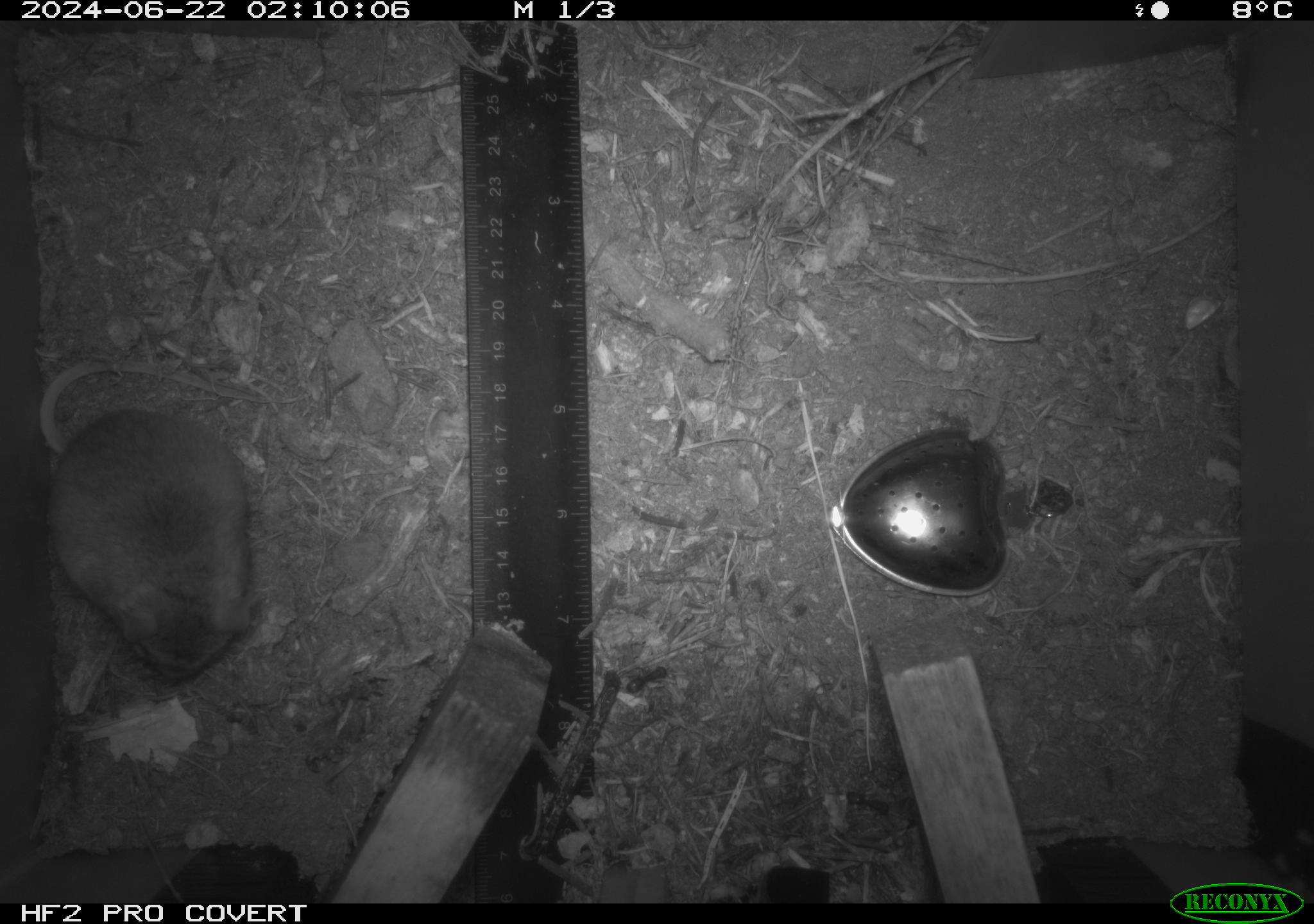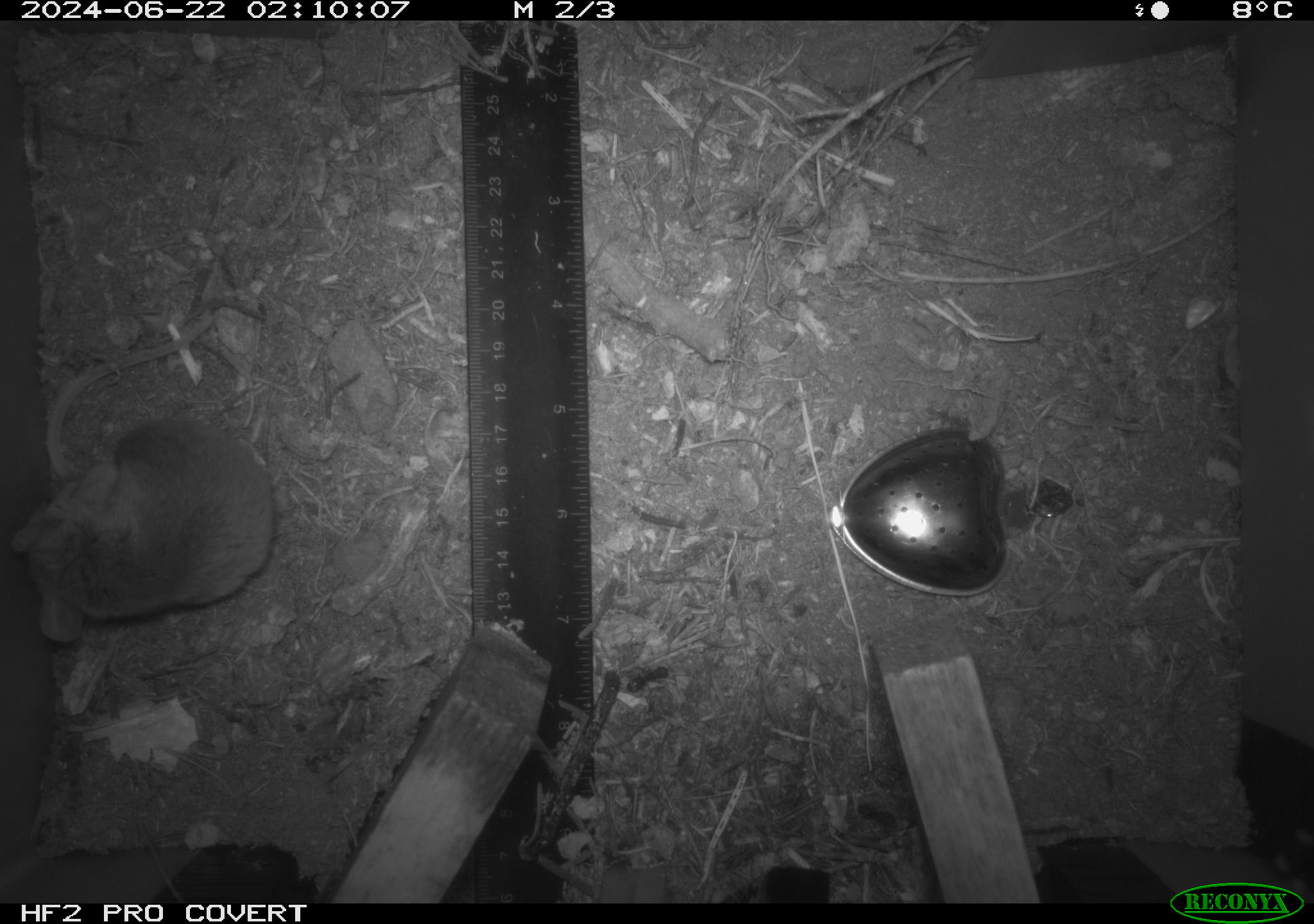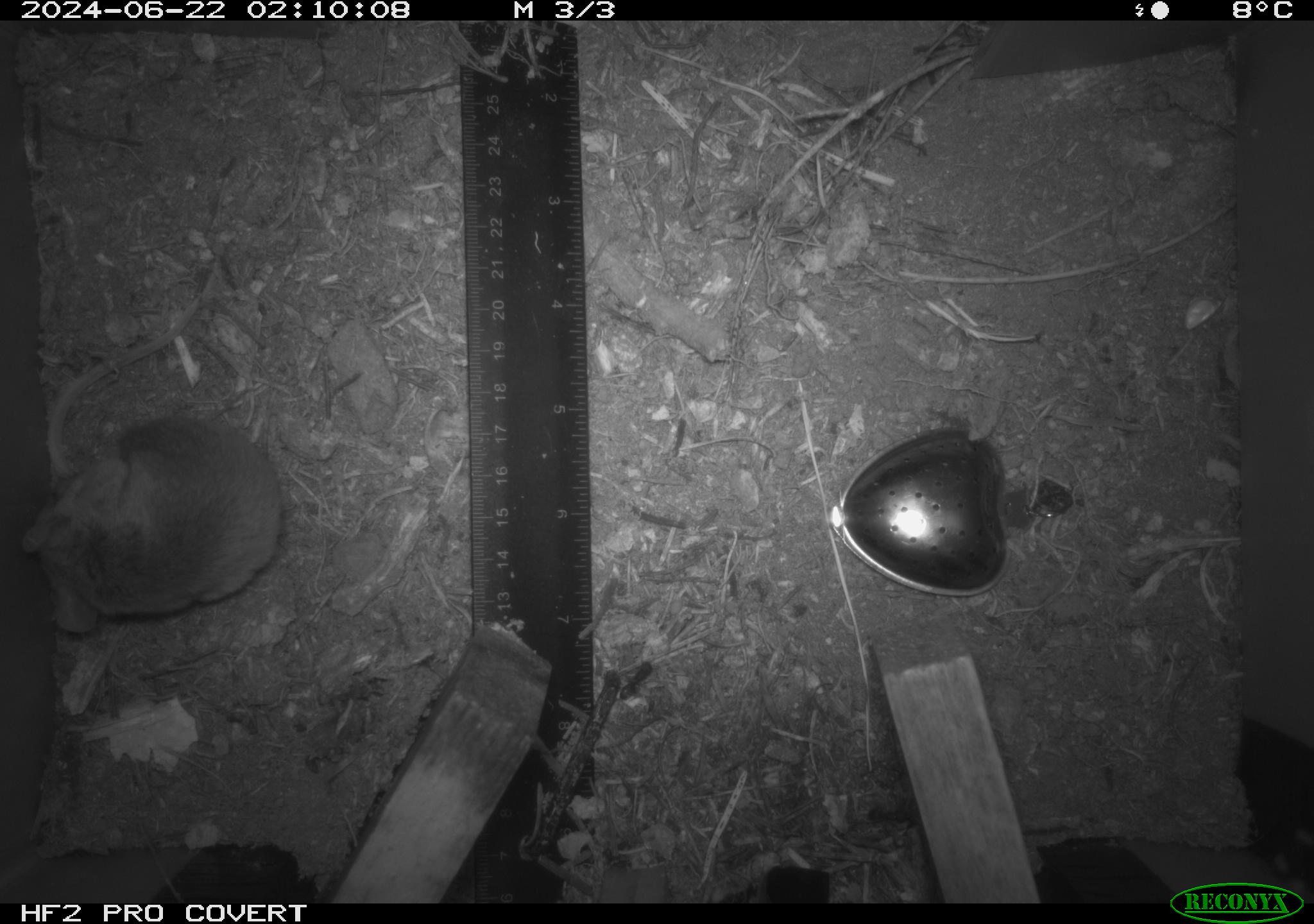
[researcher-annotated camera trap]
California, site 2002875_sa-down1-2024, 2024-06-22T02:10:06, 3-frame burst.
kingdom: Animalia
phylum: Chordata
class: Mammalia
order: Rodentia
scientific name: Rodentia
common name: rodent